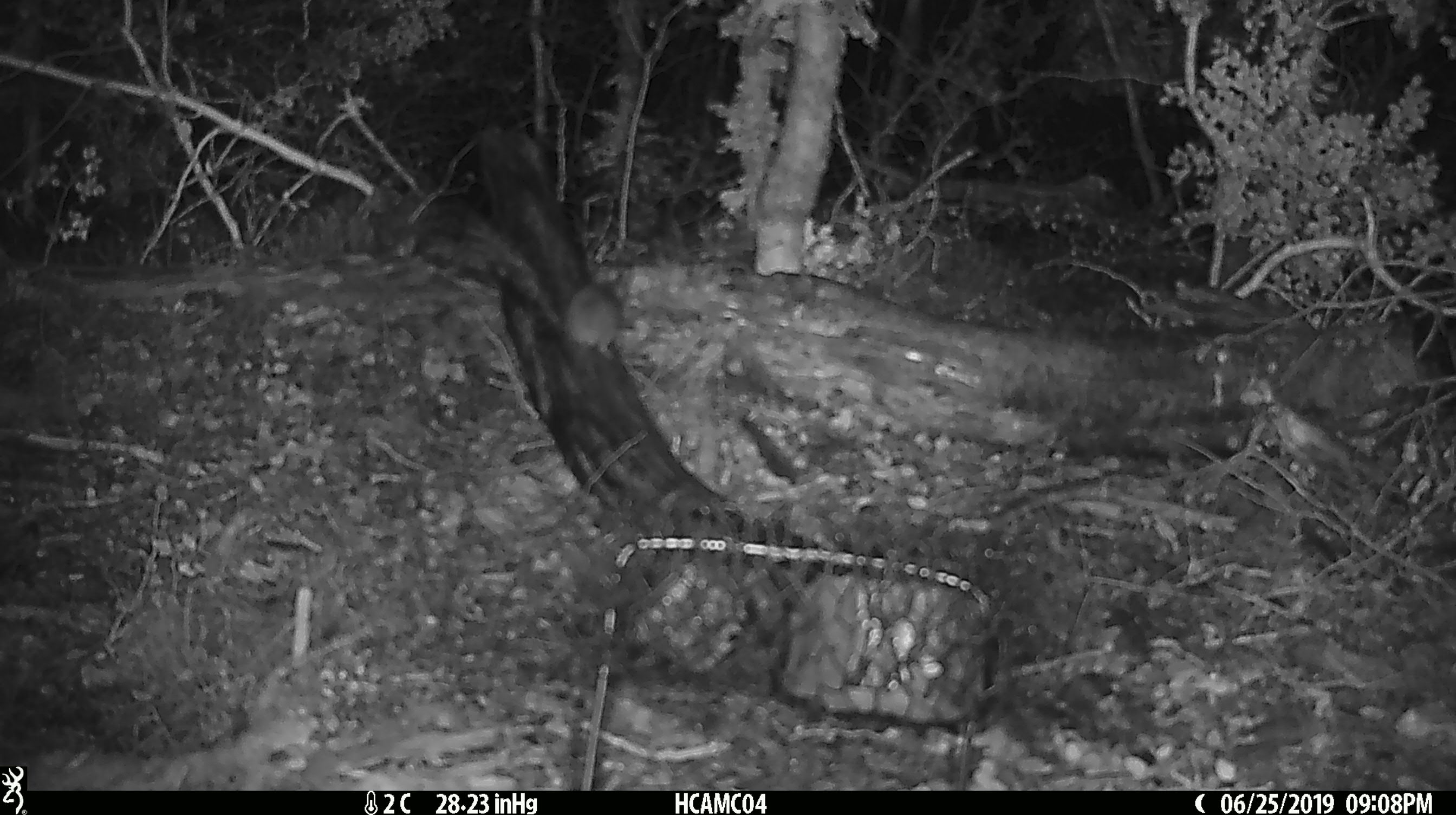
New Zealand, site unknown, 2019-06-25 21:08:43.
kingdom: Animalia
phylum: Chordata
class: Mammalia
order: Rodentia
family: Muridae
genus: Mus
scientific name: Mus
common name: mouse